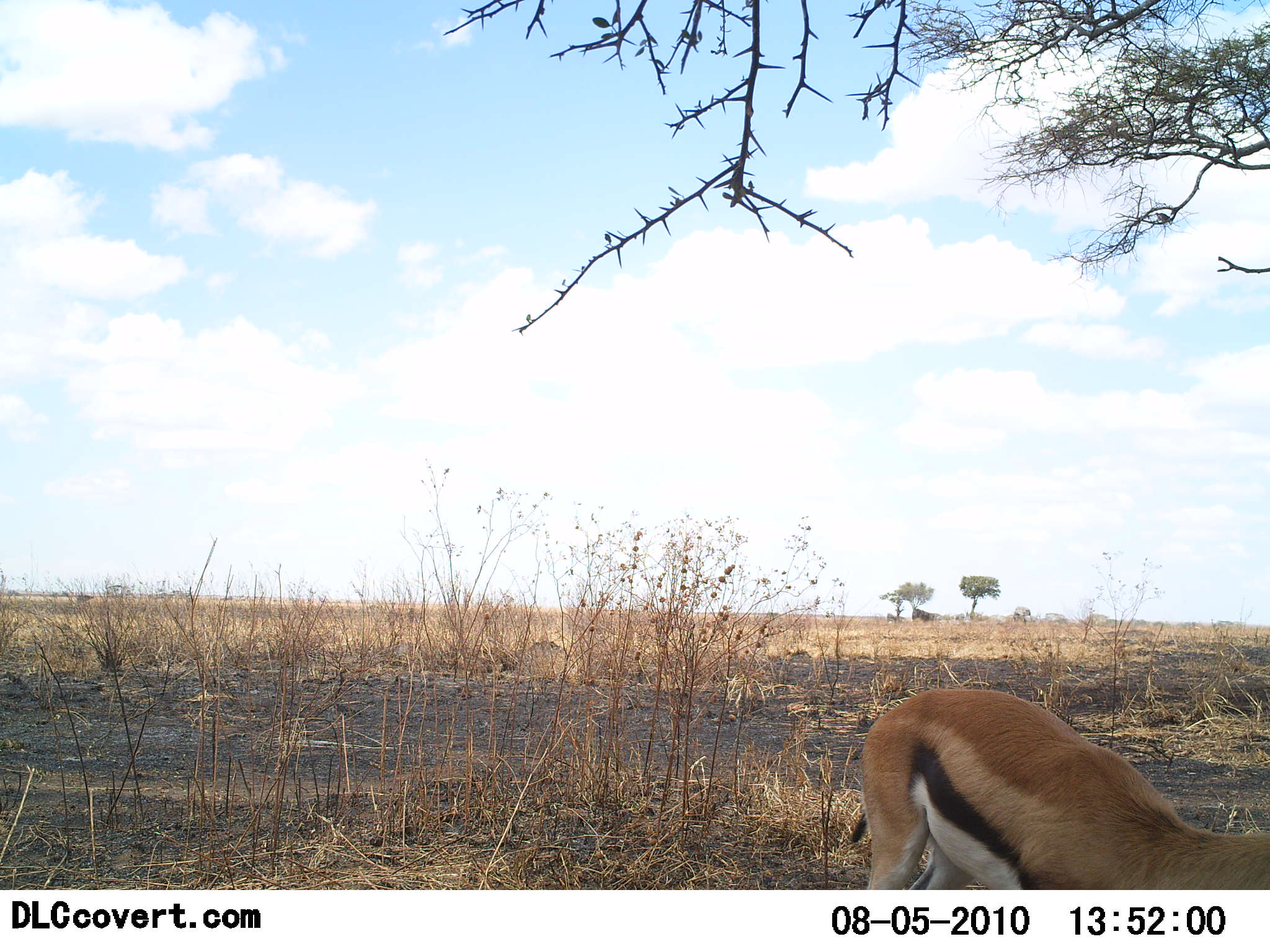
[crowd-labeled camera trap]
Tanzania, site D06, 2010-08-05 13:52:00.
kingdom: Animalia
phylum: Chordata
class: Mammalia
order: Artiodactyla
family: Bovidae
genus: Eudorcas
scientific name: Eudorcas thomsonii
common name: thomson's gazelle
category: gazellethomsons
Gazellethomsons (thomson's gazelle) (Eudorcas thomsonii), count 1. Behavior (volunteer vote fractions): standing 75%, resting 4%, moving 4%, interacting 0%. Young present (vote fraction): 0%. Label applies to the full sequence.